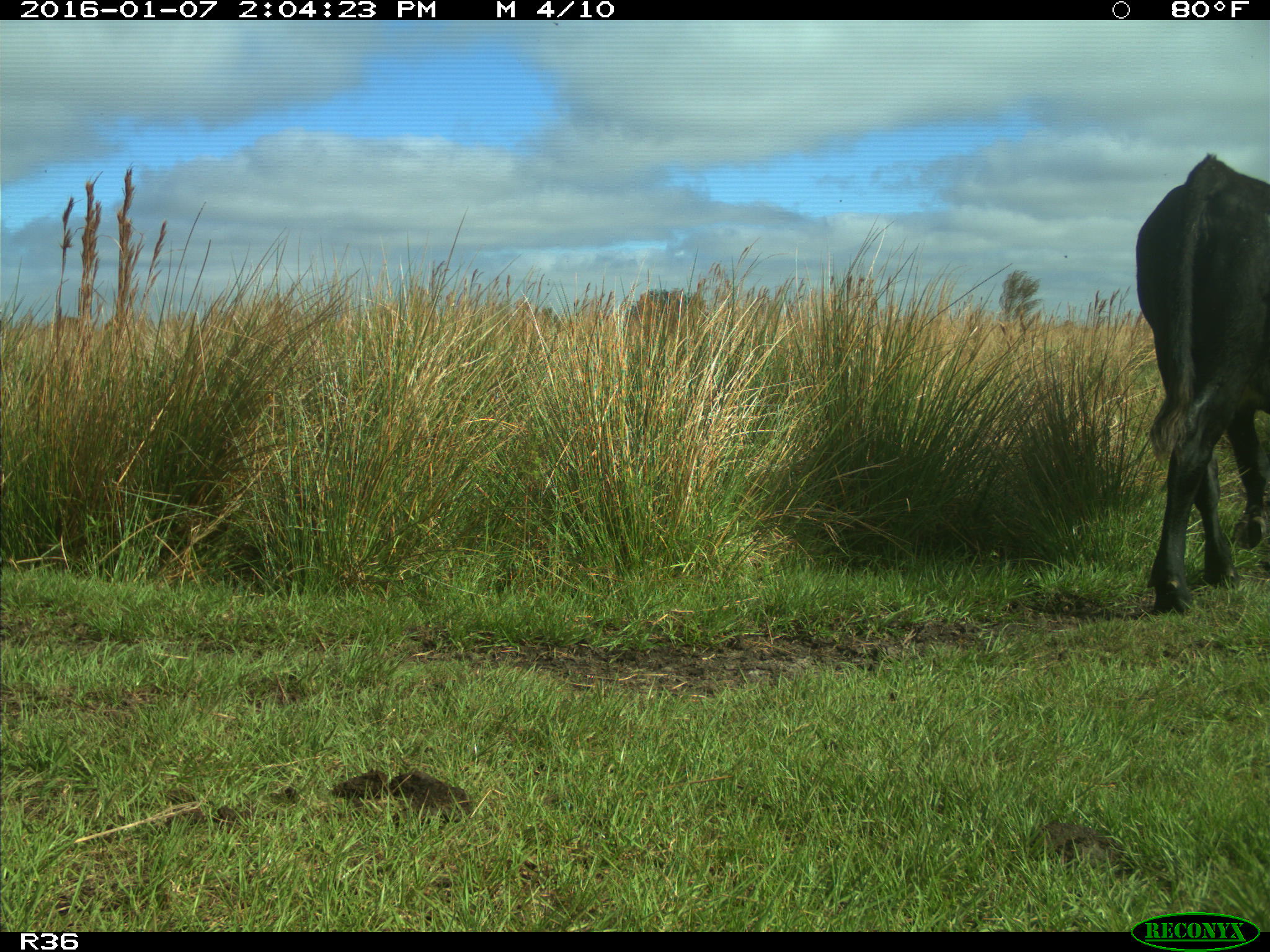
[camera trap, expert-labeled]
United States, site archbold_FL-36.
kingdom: Animalia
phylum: Chordata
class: Mammalia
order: Artiodactyla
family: Bovidae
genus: Bos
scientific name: Bos taurus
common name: domestic cow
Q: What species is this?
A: Bos taurus (domestic cow).